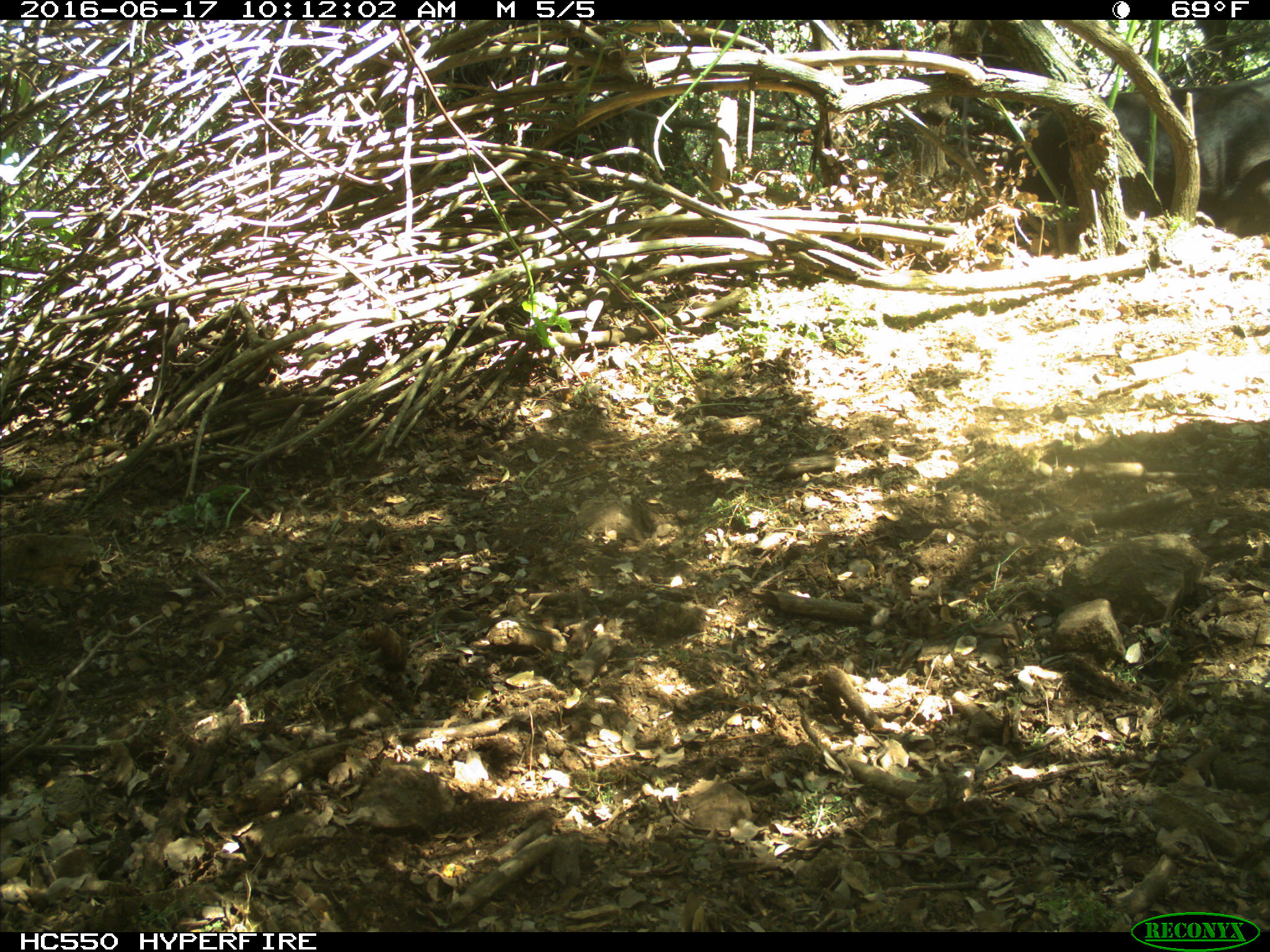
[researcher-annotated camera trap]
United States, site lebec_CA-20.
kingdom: Animalia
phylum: Chordata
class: Mammalia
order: Artiodactyla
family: Bovidae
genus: Bos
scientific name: Bos taurus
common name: domestic cow